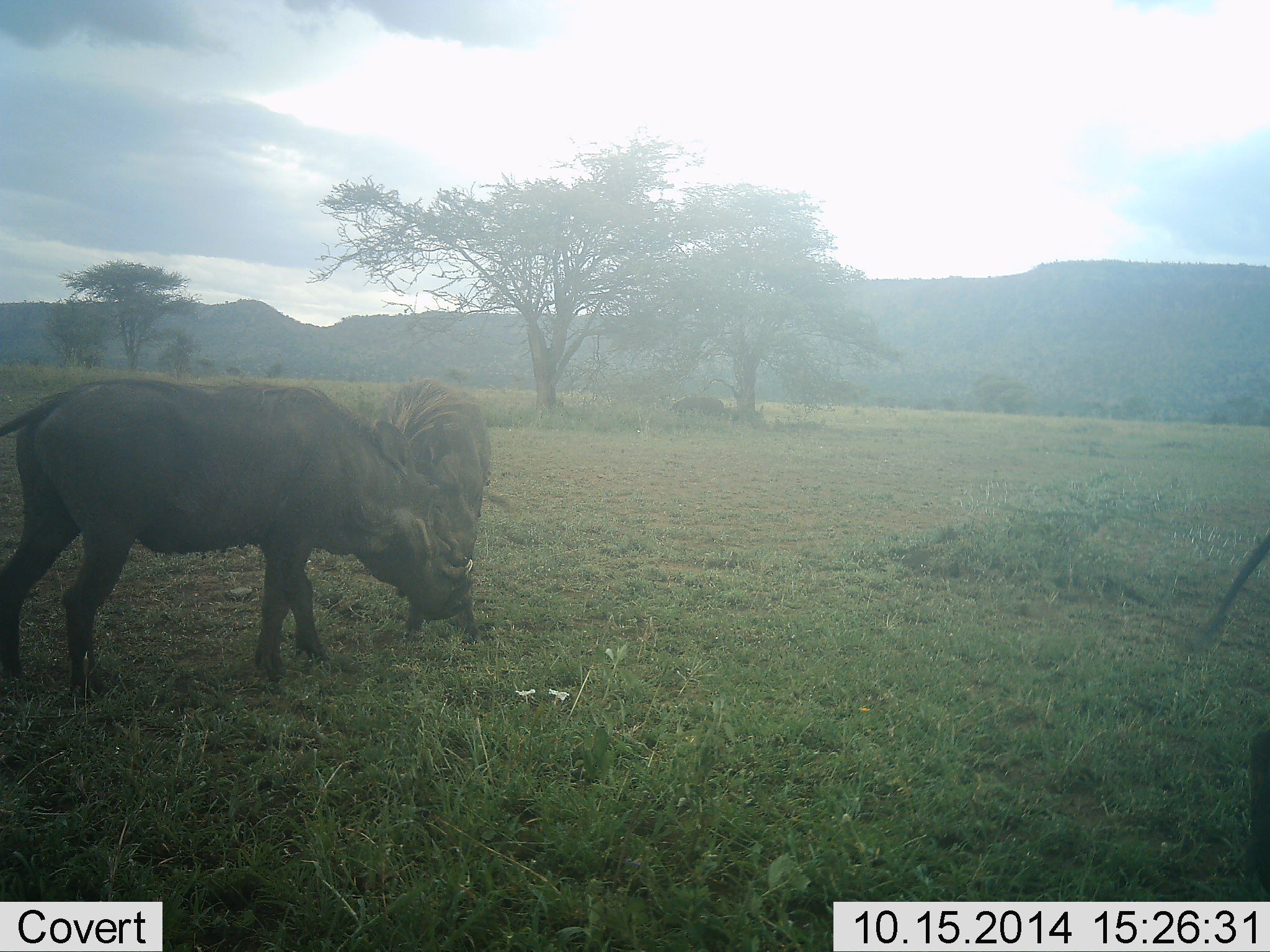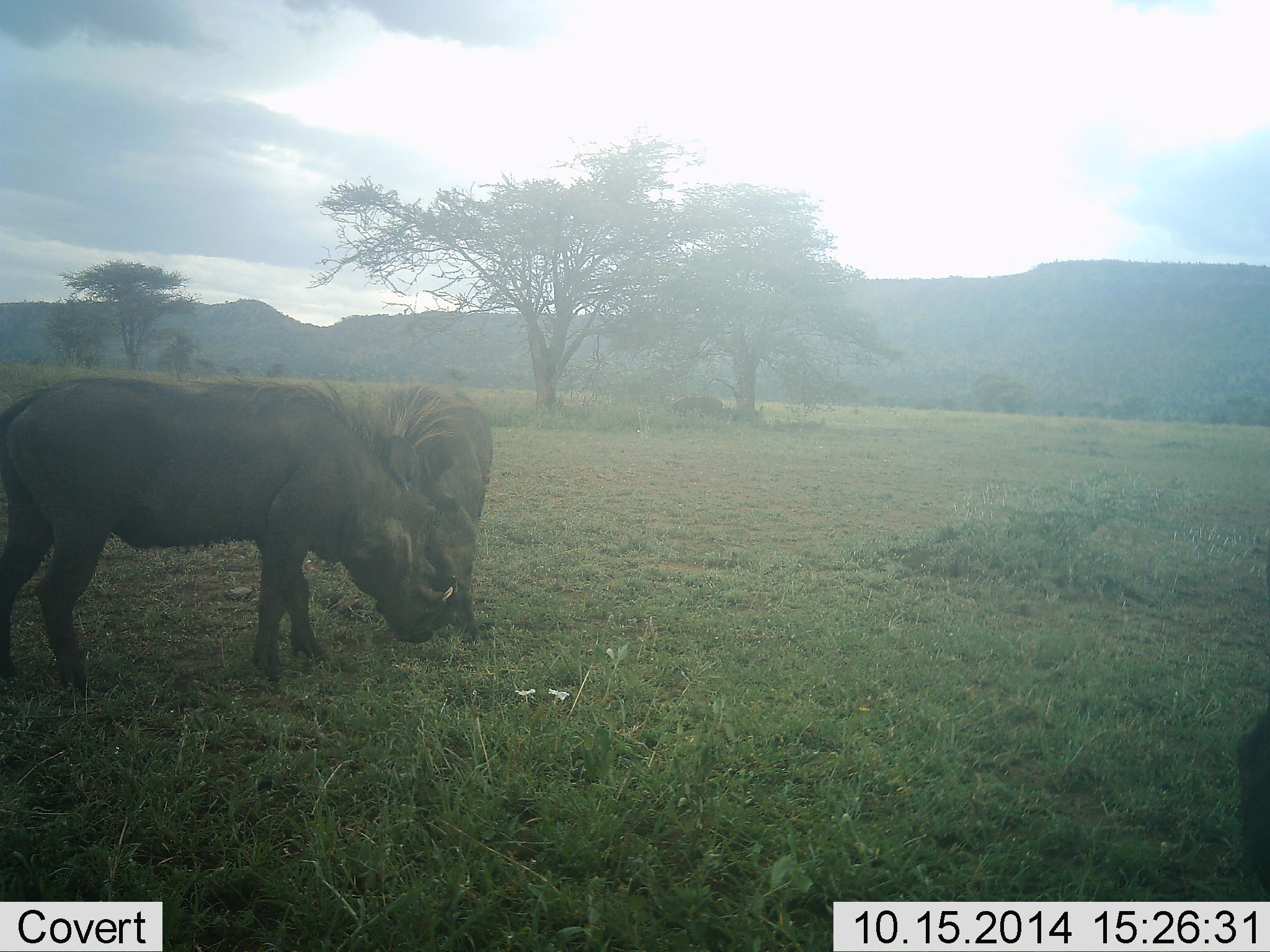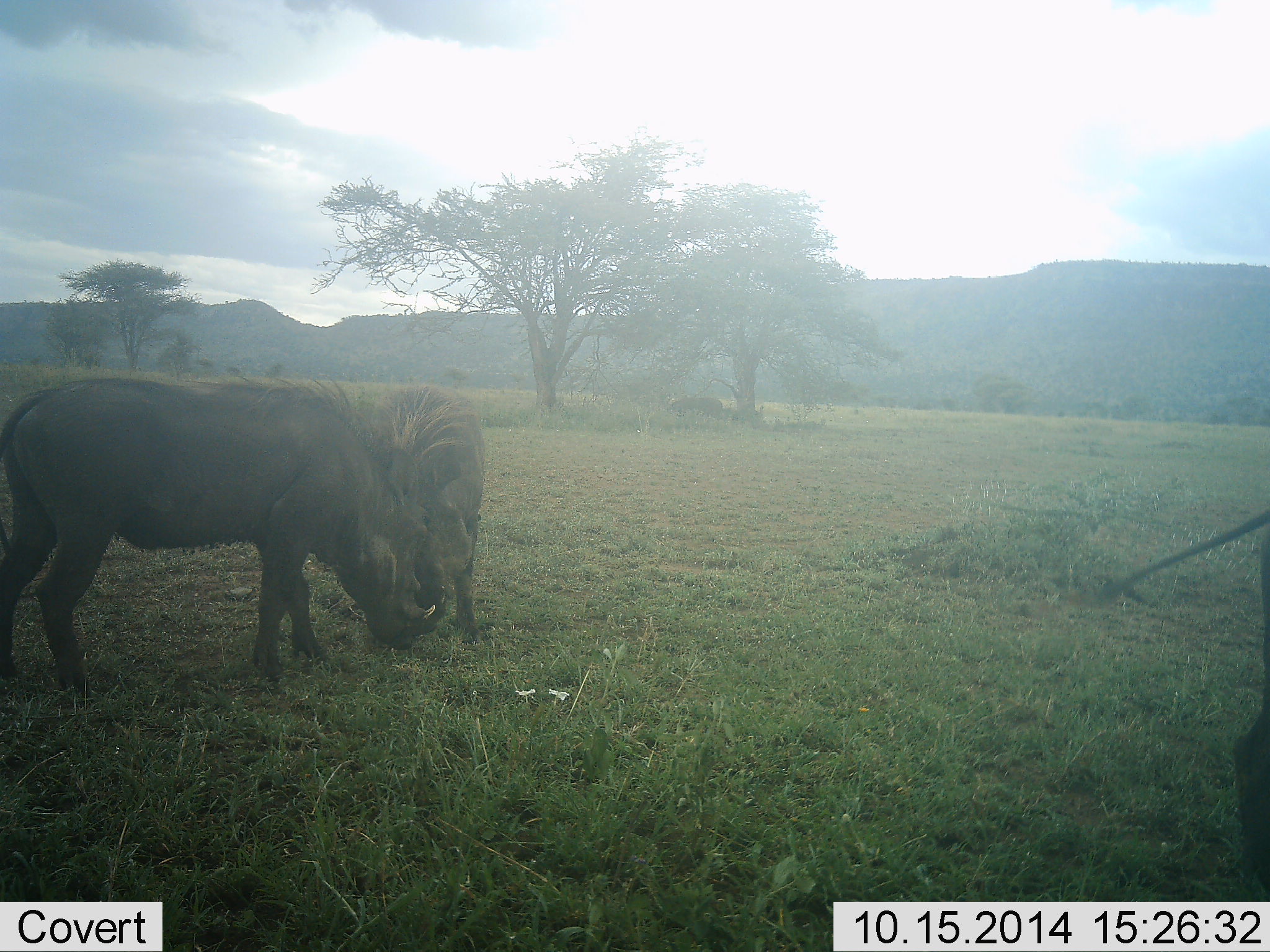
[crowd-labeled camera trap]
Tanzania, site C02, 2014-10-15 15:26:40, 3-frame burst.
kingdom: Animalia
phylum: Chordata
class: Mammalia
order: Artiodactyla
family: Suidae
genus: Phacochoerus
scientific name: Phacochoerus africanus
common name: warthog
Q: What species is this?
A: Warthog (Phacochoerus africanus).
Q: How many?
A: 3.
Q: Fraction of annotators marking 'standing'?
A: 50%.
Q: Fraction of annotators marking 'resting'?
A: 0%.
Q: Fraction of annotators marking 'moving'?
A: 10%.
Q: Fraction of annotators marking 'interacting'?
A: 60%.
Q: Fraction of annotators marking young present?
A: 0%.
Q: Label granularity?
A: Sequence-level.